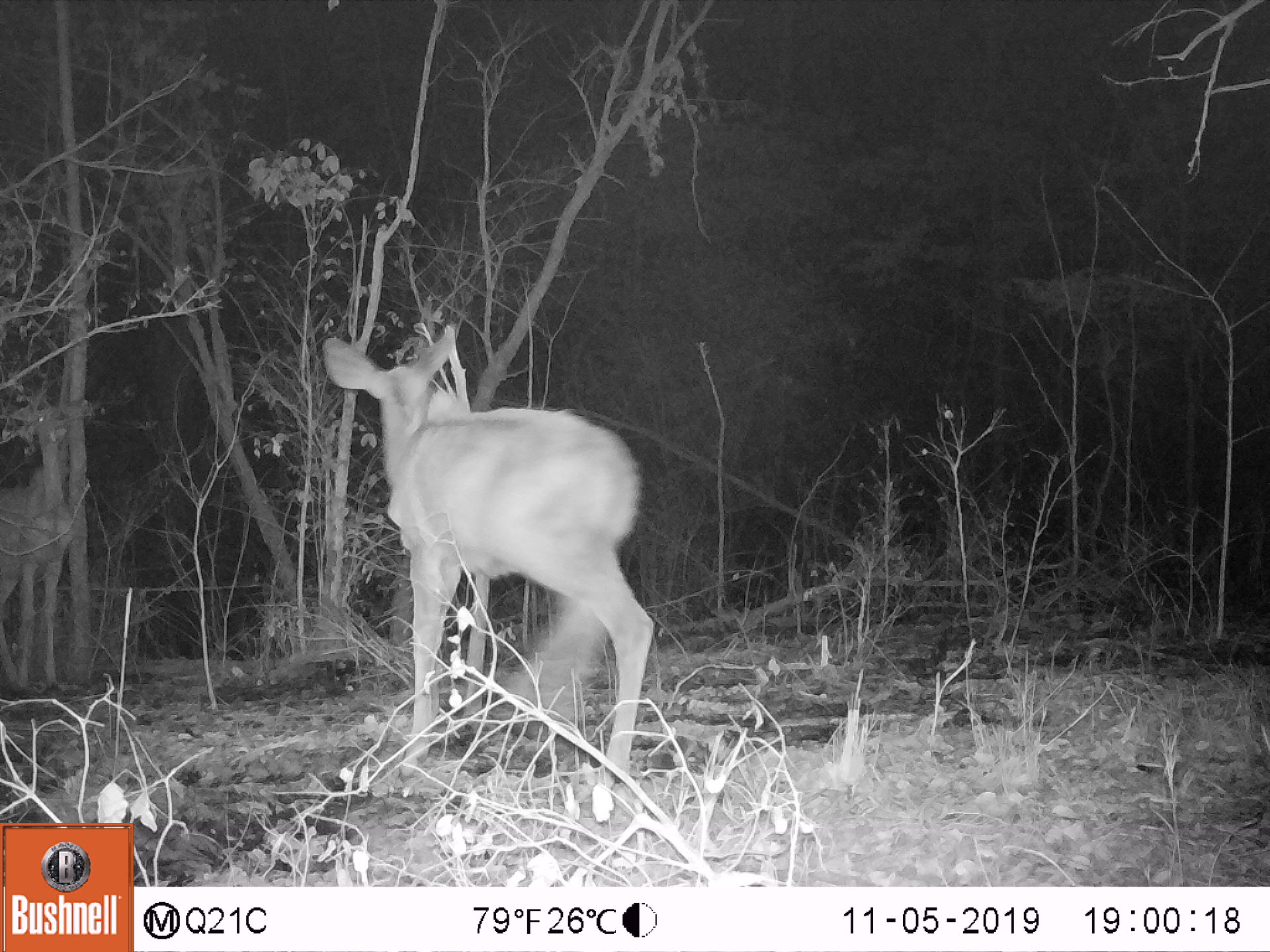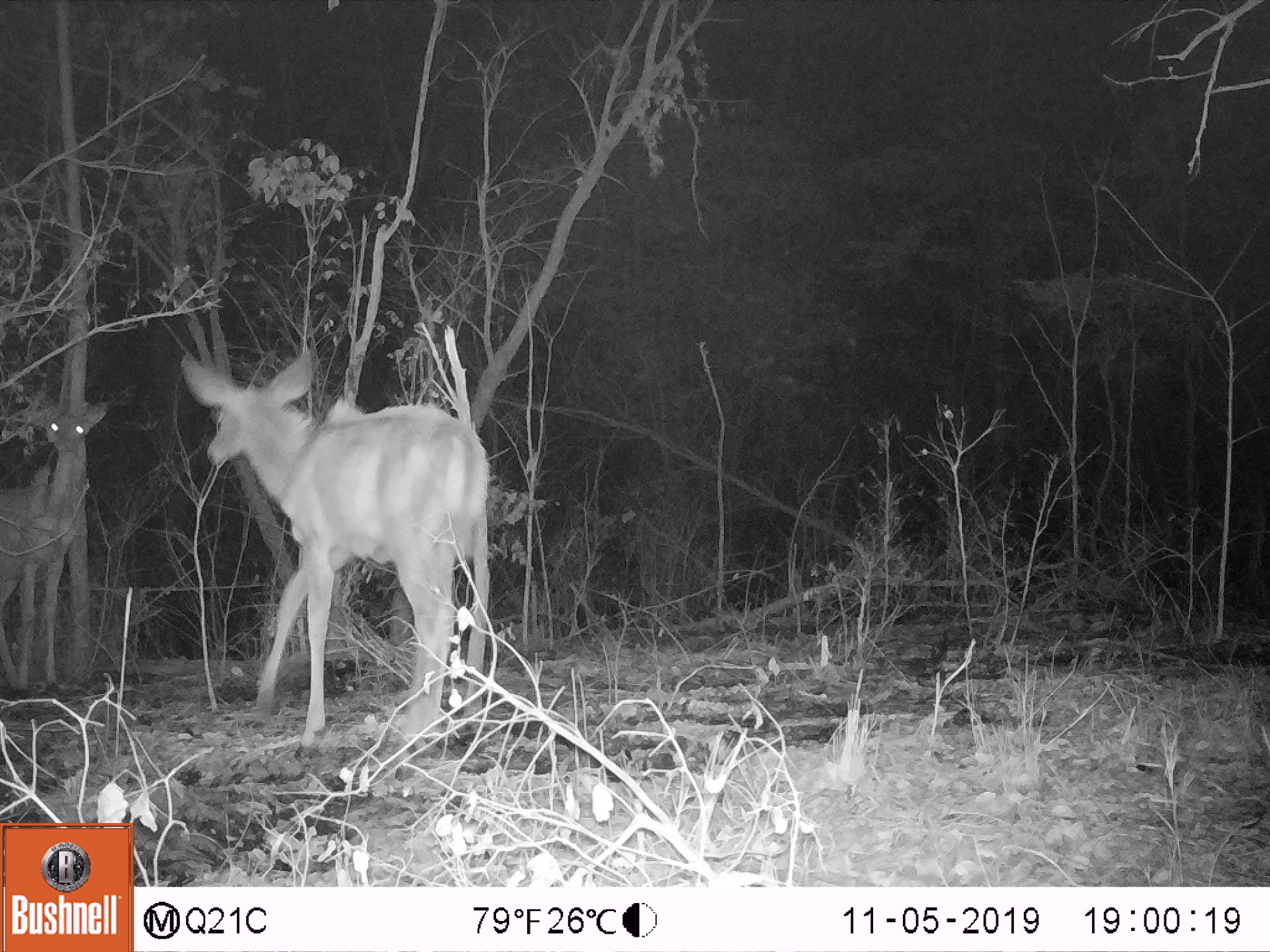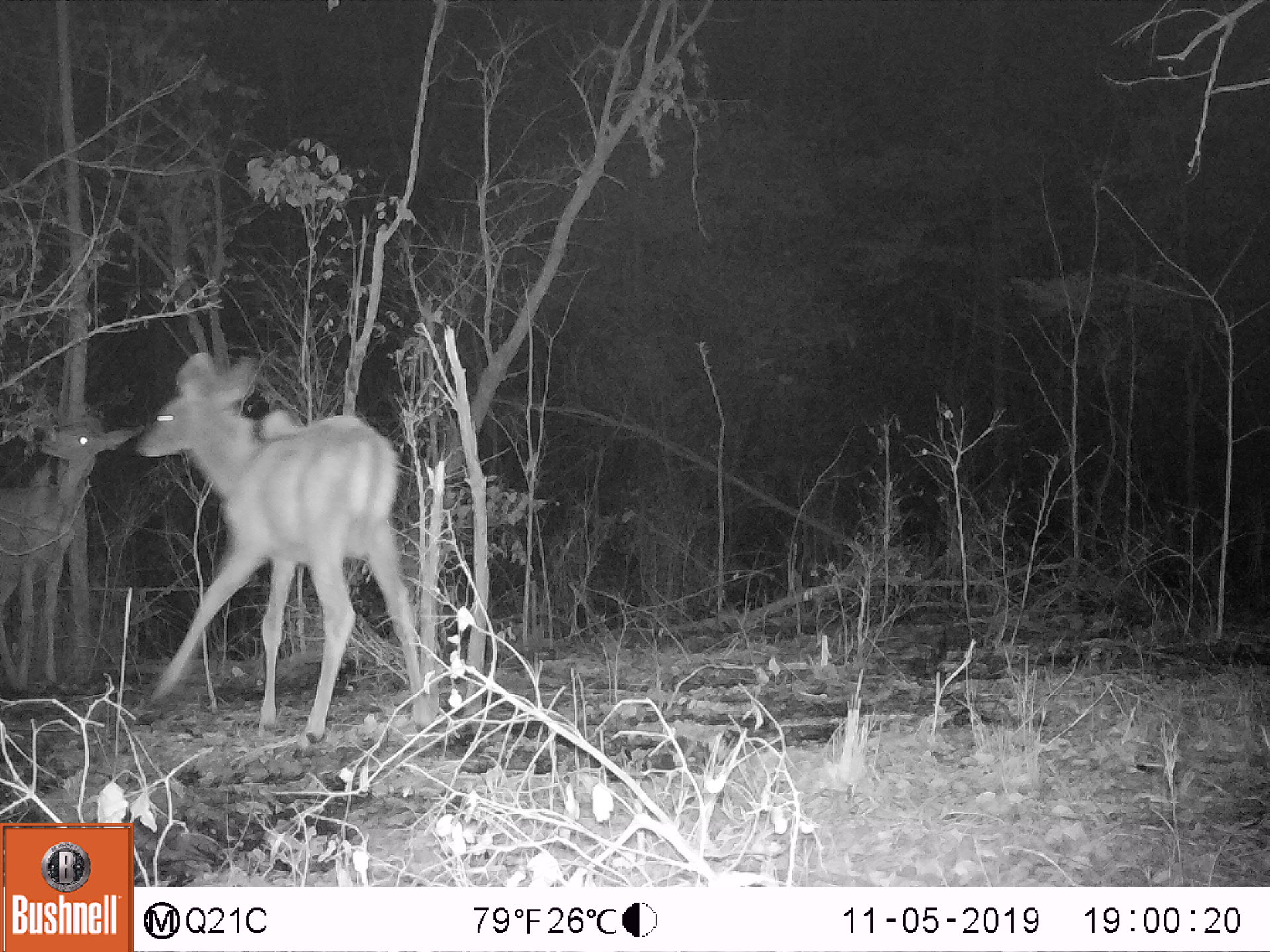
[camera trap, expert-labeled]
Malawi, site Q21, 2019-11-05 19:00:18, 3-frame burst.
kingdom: Animalia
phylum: Chordata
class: Mammalia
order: Artiodactyla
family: Bovidae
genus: Tragelaphus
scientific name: Tragelaphus strepsiceros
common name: greater kudu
Greater kudu (Tragelaphus strepsiceros), count 2.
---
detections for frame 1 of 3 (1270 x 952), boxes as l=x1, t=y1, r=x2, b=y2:
greater kudu: l=305, t=320, r=668, b=781; l=0, t=390, r=84, b=700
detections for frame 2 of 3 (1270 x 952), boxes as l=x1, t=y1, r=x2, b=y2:
greater kudu: l=170, t=335, r=487, b=759; l=0, t=382, r=93, b=682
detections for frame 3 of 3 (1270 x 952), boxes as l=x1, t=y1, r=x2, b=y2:
greater kudu: l=143, t=355, r=432, b=723; l=0, t=395, r=135, b=698